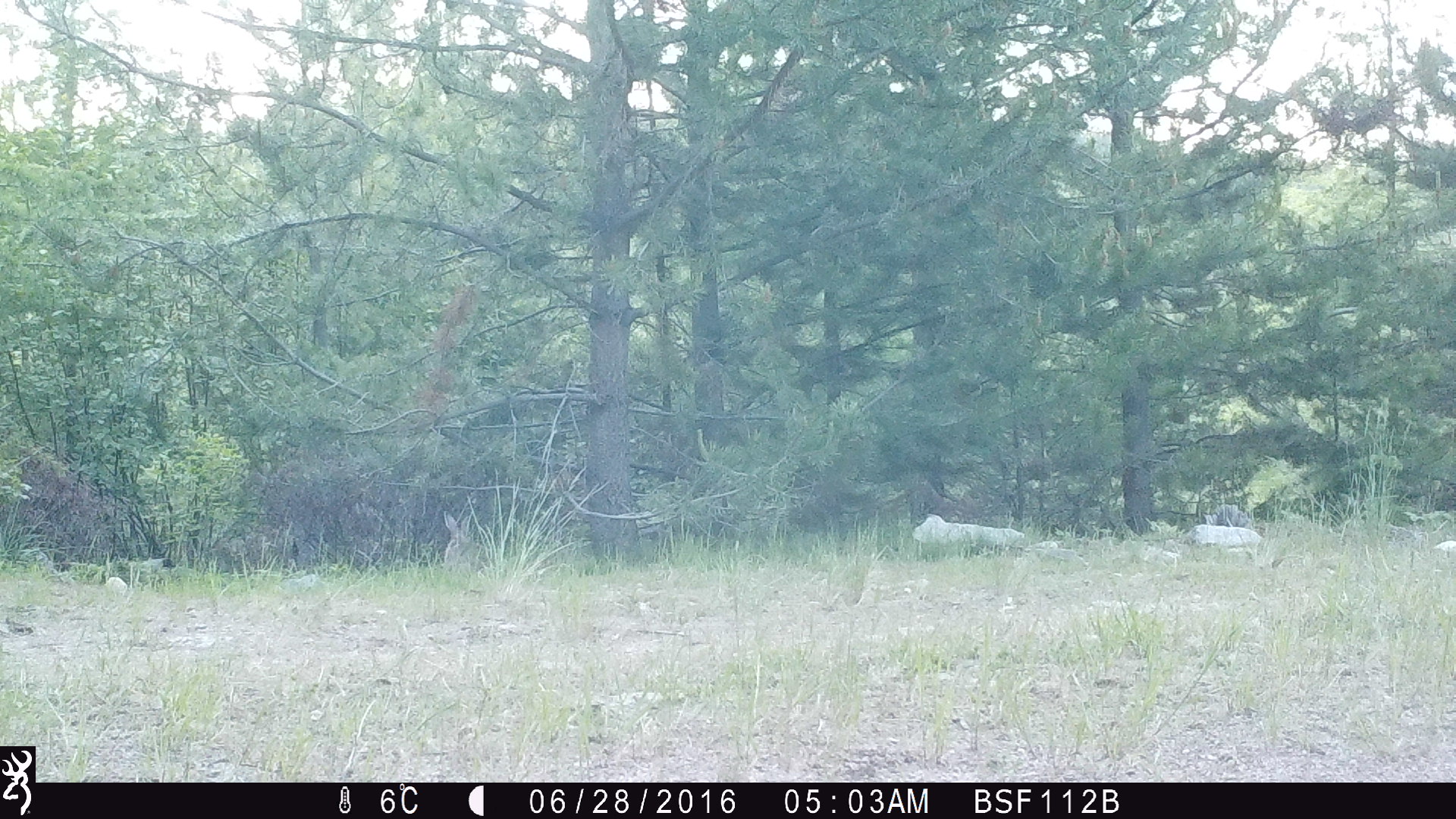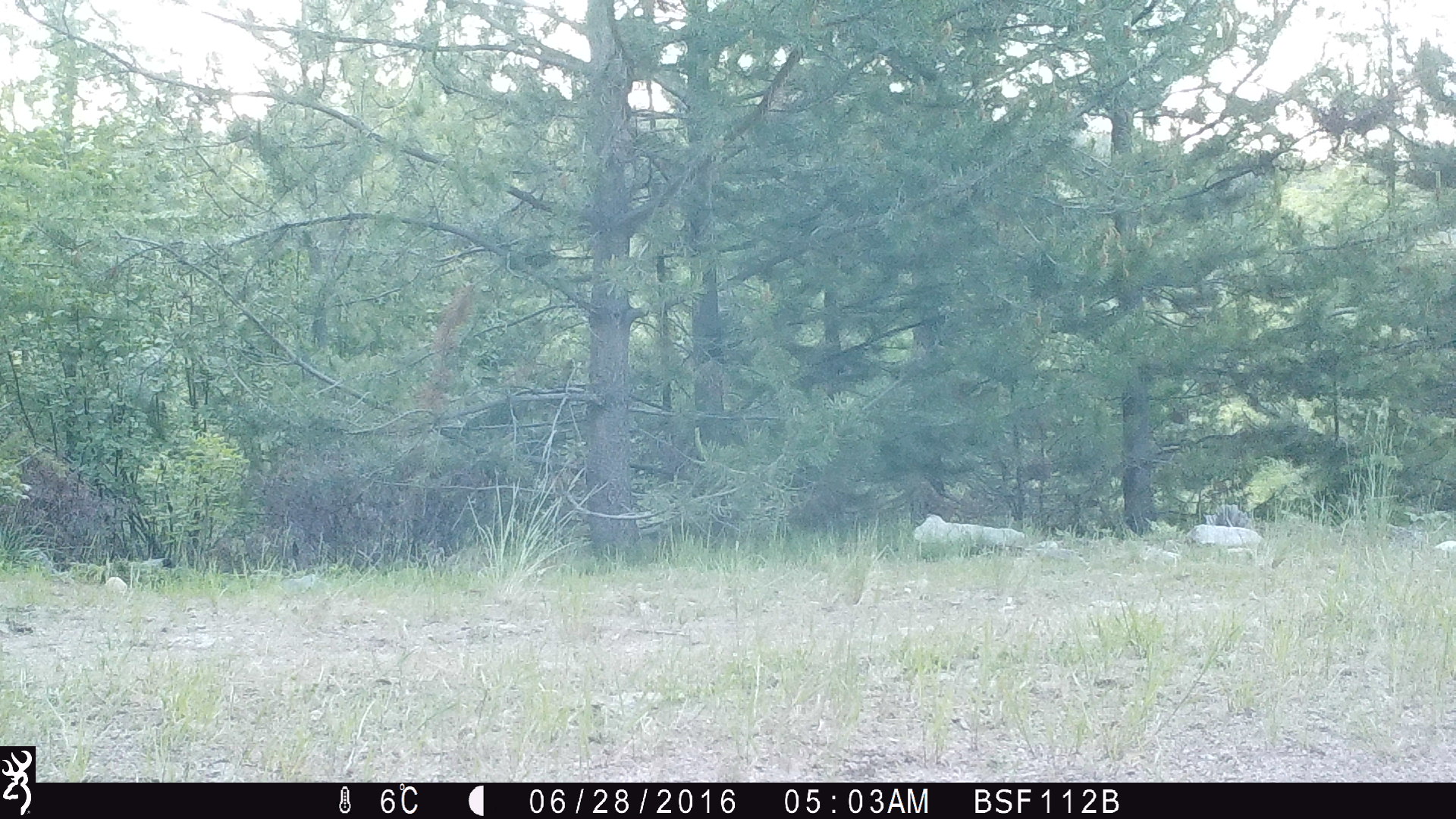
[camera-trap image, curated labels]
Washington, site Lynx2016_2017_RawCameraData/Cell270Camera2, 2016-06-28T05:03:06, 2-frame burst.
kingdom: Animalia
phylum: Chordata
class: Mammalia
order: Lagomorpha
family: Leporidae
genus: Lepus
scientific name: Lepus americanus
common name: snowshoe hare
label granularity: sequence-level